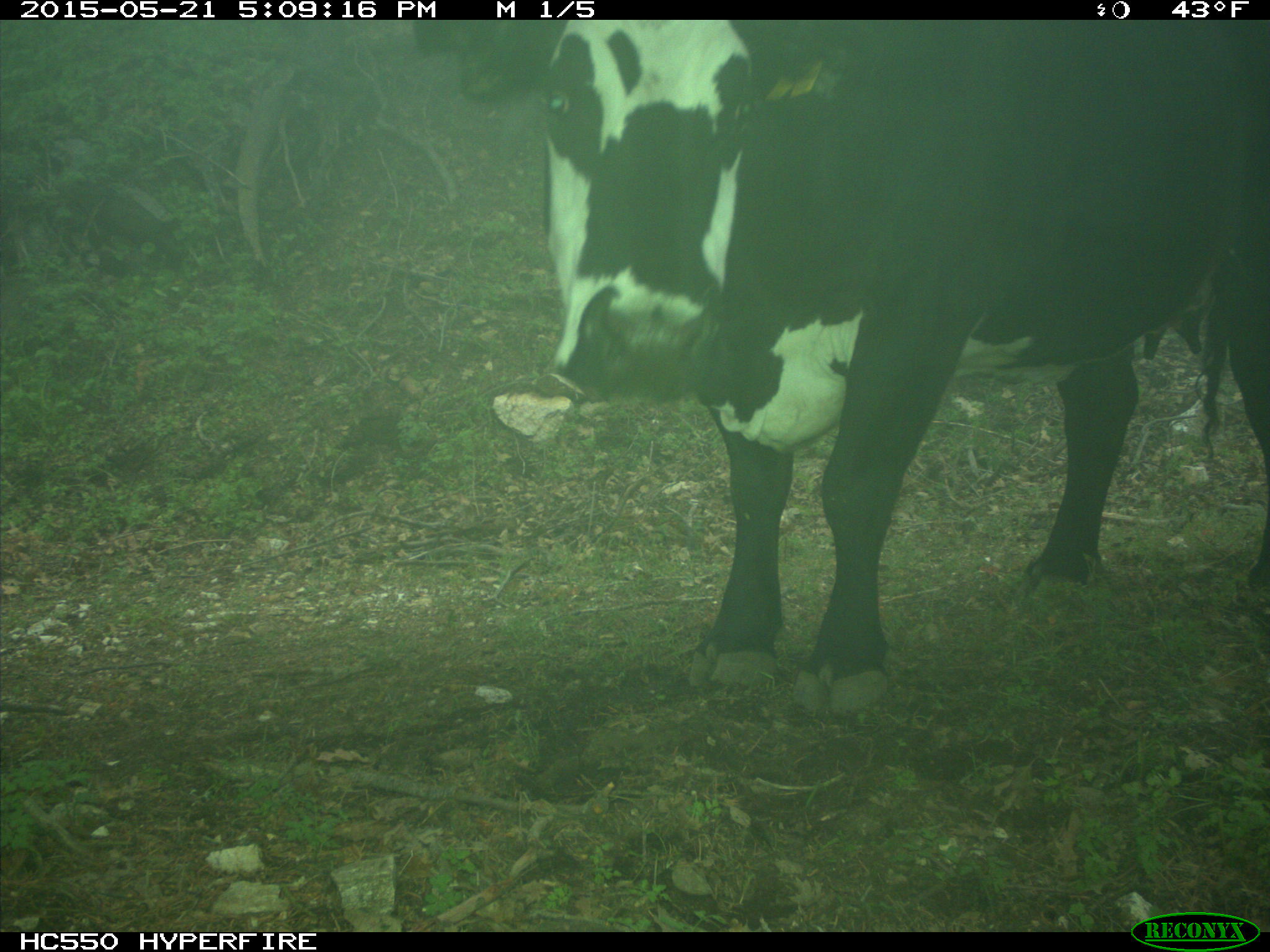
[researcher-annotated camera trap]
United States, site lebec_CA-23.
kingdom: Animalia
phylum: Chordata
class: Mammalia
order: Artiodactyla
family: Bovidae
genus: Bos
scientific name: Bos taurus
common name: domestic cow